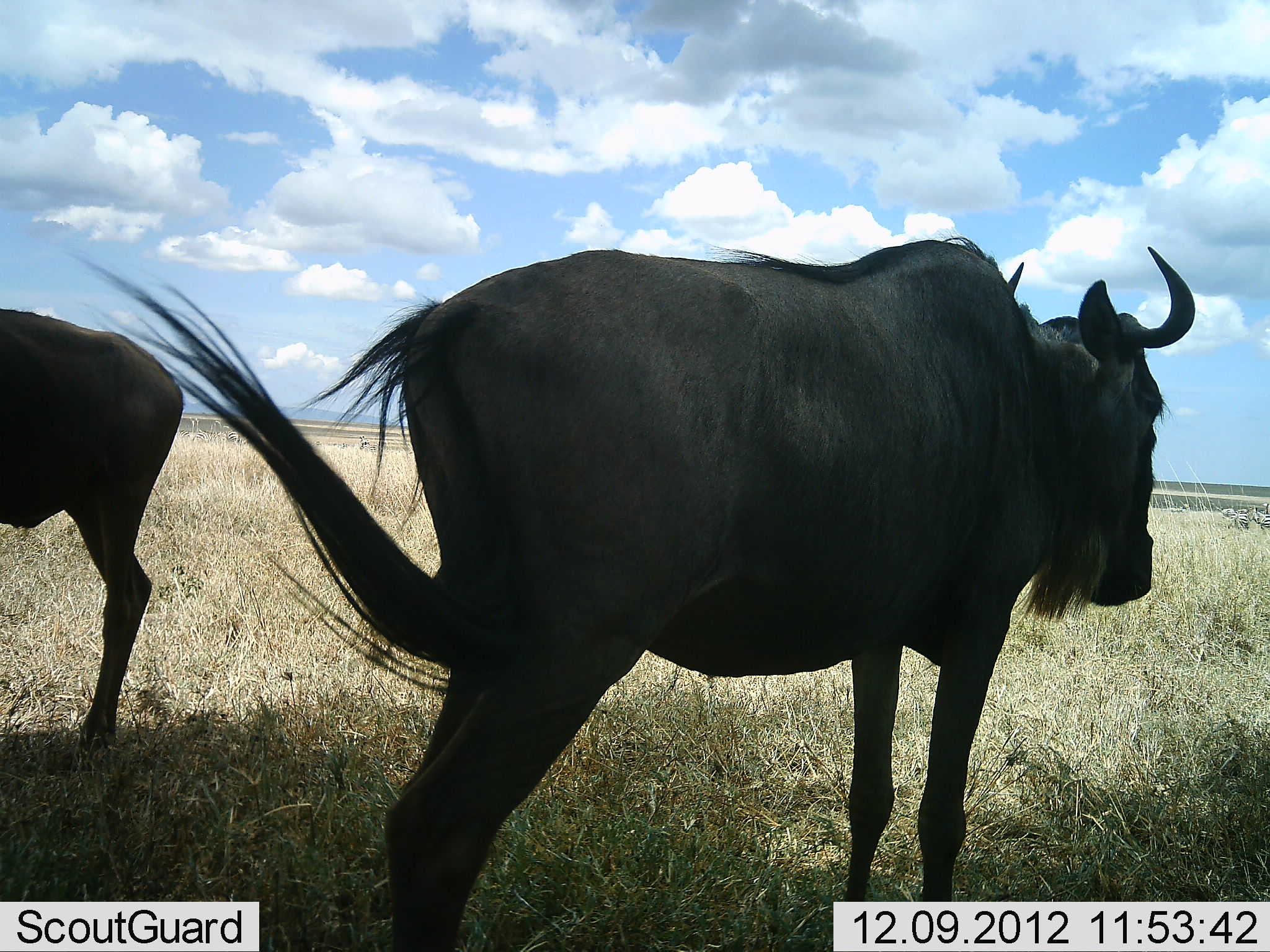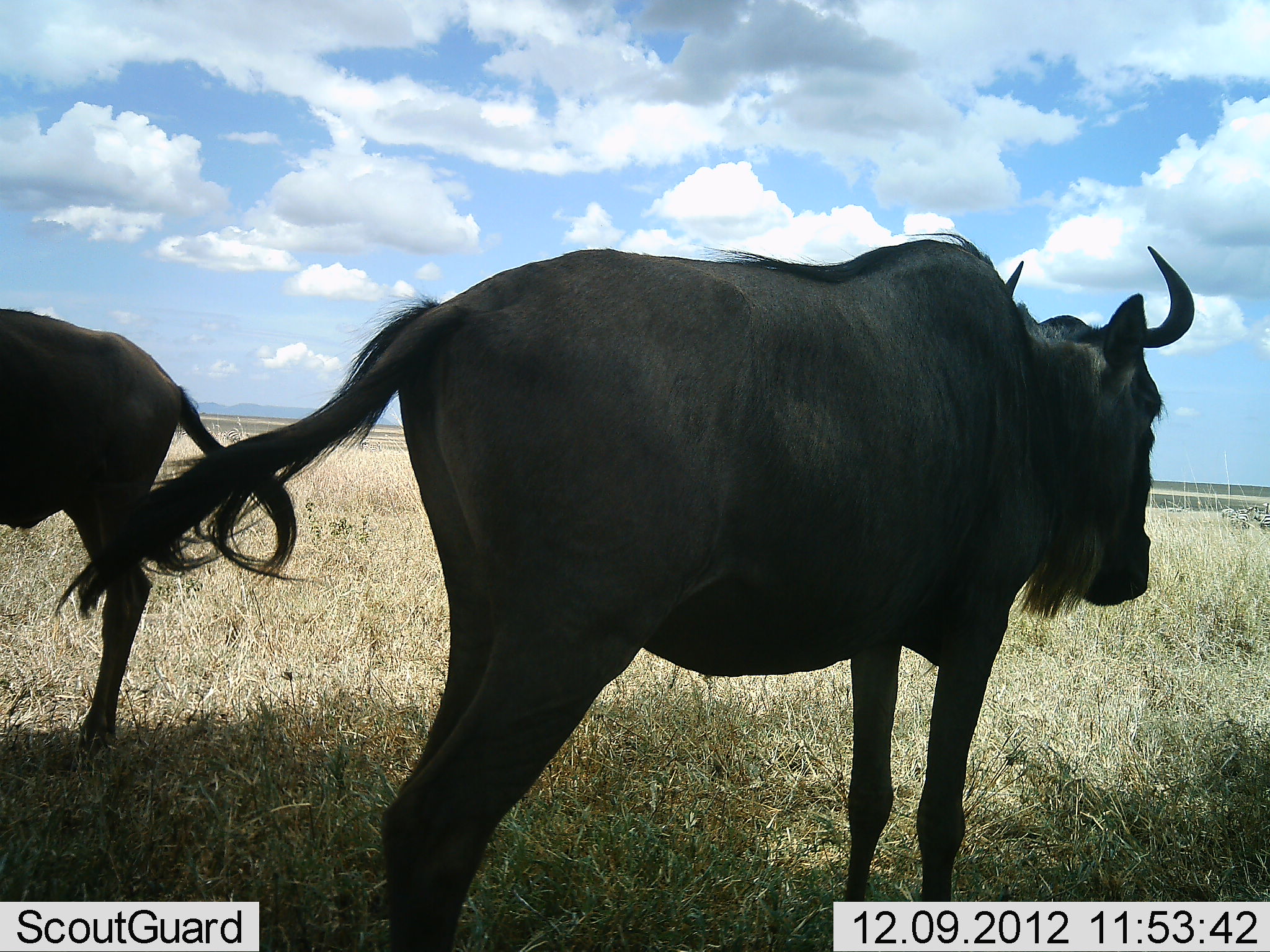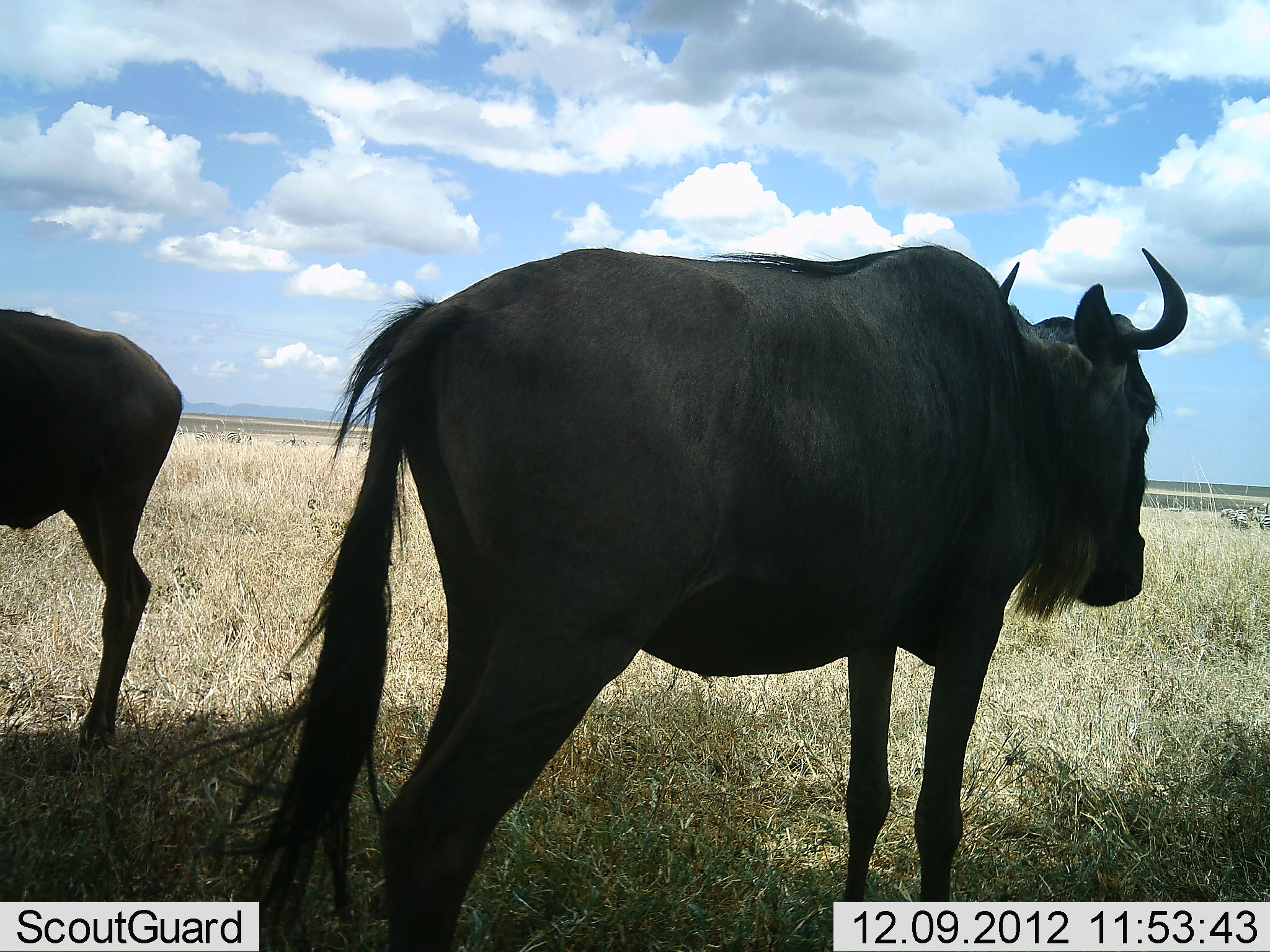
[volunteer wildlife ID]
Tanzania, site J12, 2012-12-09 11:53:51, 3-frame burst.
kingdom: Animalia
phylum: Chordata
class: Mammalia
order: Artiodactyla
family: Bovidae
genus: Connochaetes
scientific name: Connochaetes taurinus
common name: blue wildebeest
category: wildebeest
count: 2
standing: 100%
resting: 10%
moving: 10%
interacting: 0%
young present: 0%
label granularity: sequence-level